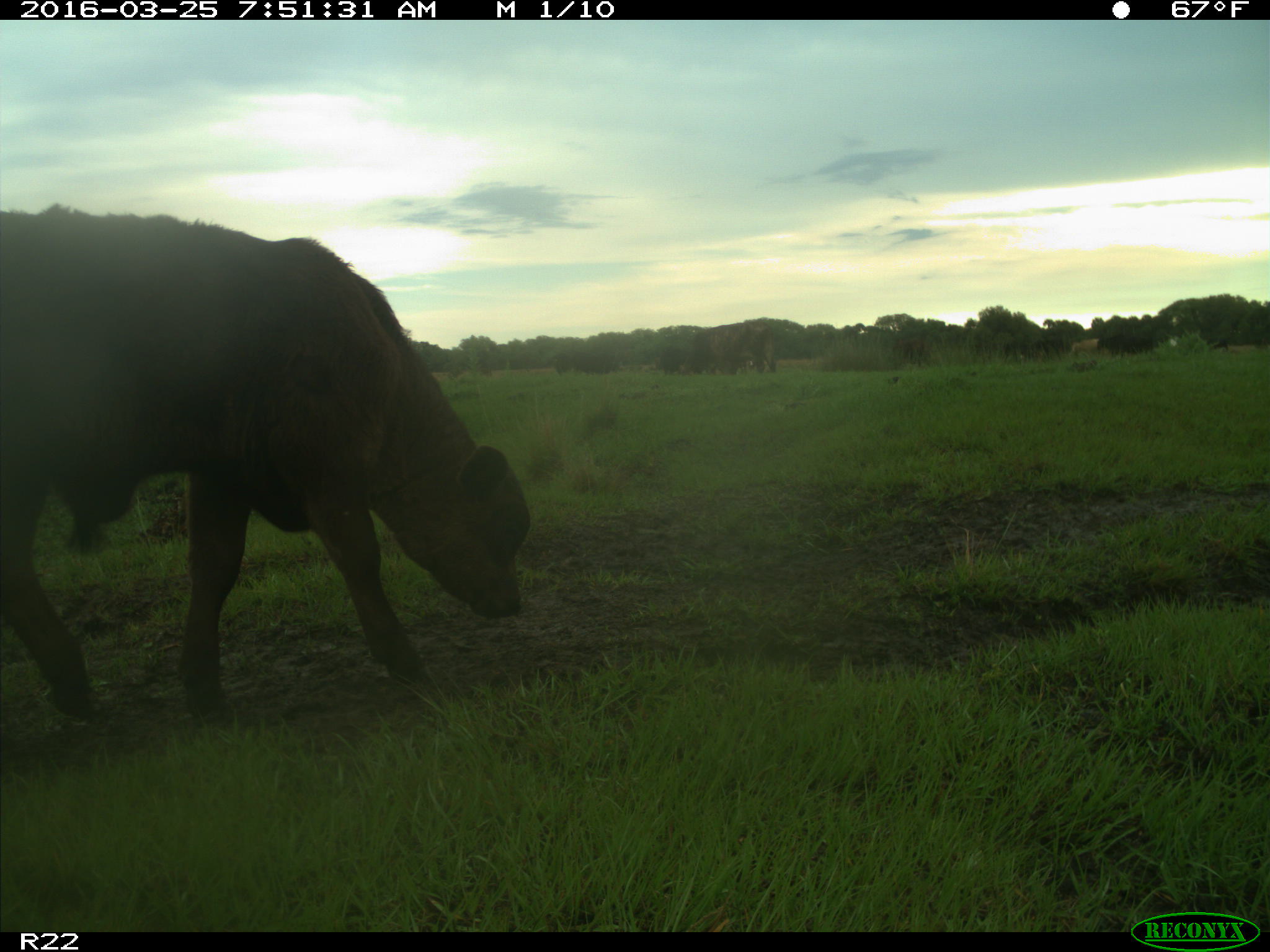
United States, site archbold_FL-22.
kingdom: Animalia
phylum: Chordata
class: Mammalia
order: Artiodactyla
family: Bovidae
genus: Bos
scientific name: Bos taurus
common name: domestic cow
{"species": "Bos taurus (domestic cow)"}